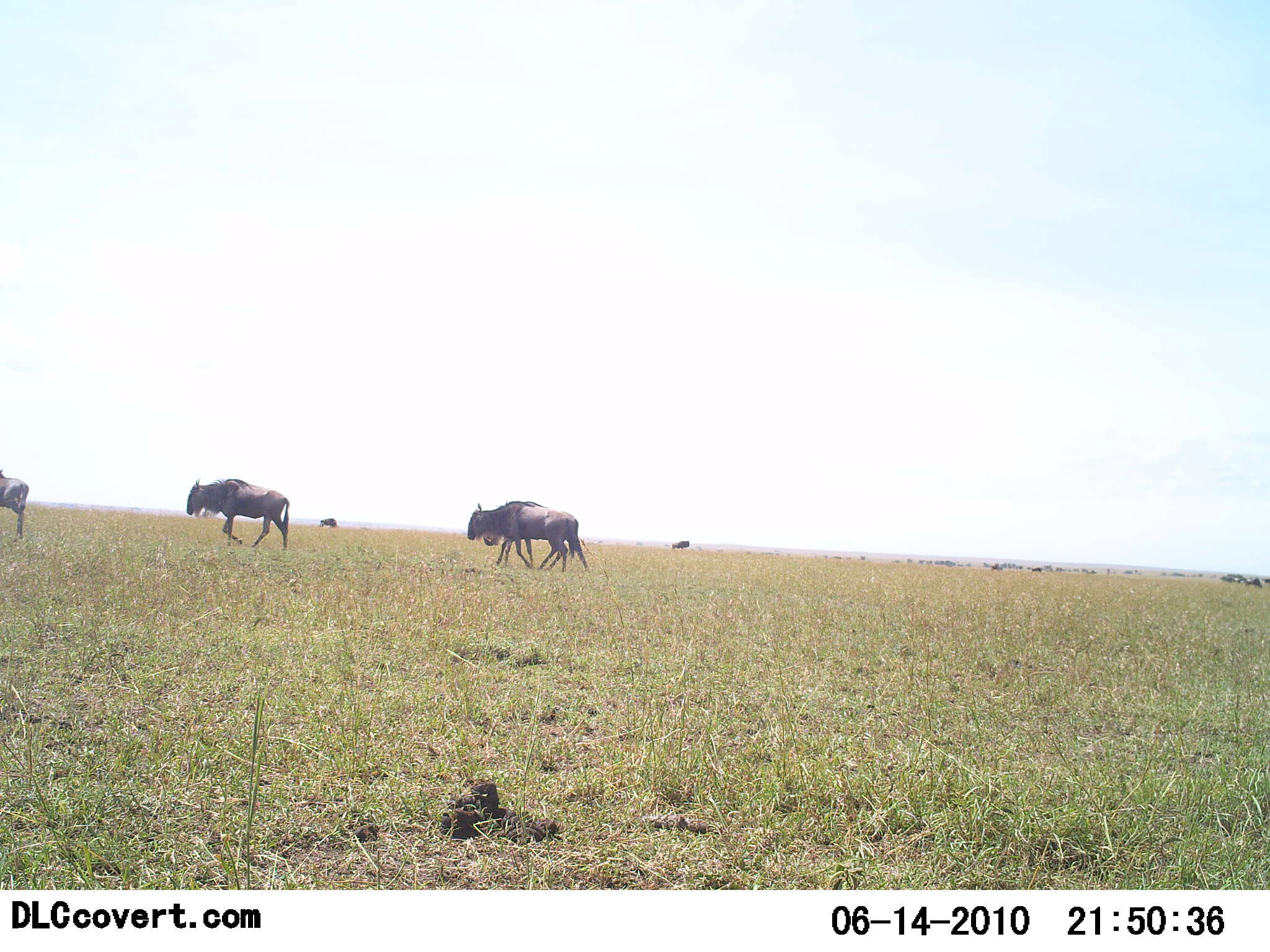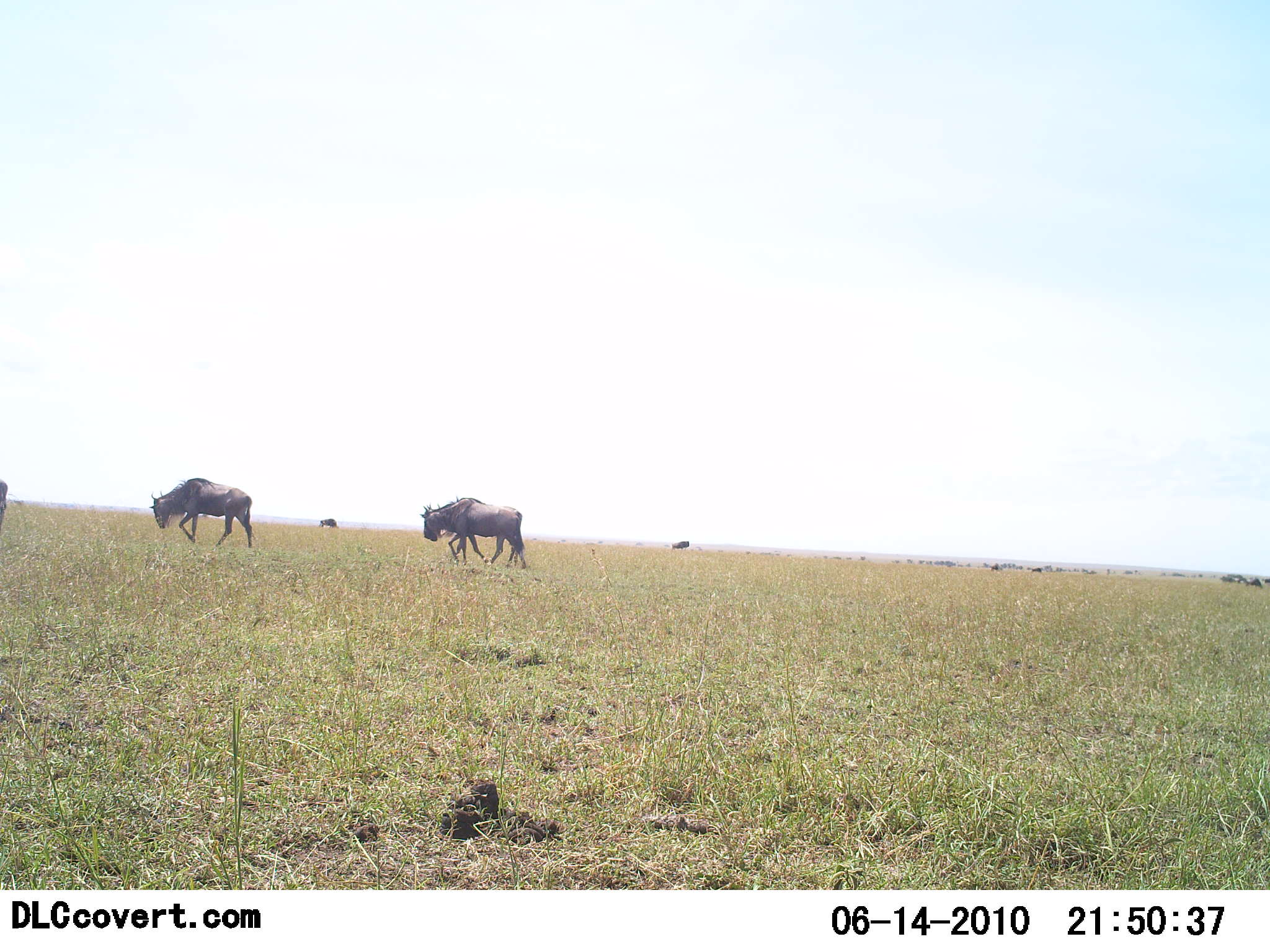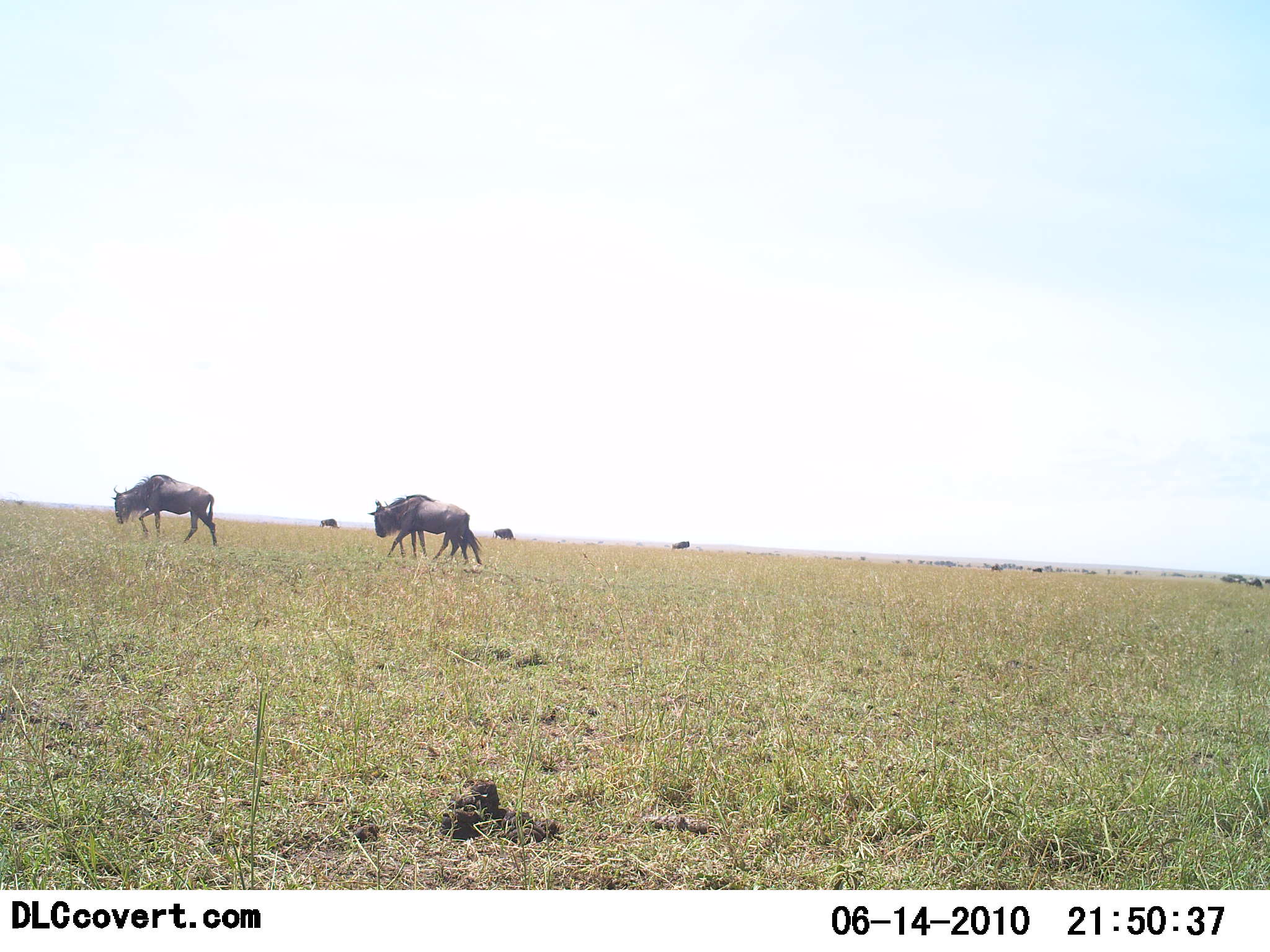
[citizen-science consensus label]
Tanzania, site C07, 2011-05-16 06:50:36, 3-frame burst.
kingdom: Animalia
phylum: Chordata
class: Mammalia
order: Artiodactyla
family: Bovidae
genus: Connochaetes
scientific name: Connochaetes taurinus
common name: blue wildebeest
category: wildebeest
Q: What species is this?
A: Wildebeest (blue wildebeest) (Connochaetes taurinus).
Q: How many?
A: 4.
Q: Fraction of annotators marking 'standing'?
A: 8%.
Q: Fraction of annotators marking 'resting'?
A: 8%.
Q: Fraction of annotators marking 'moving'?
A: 100%.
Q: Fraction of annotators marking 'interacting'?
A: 0%.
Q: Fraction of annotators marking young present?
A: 8%.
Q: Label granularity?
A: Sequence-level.